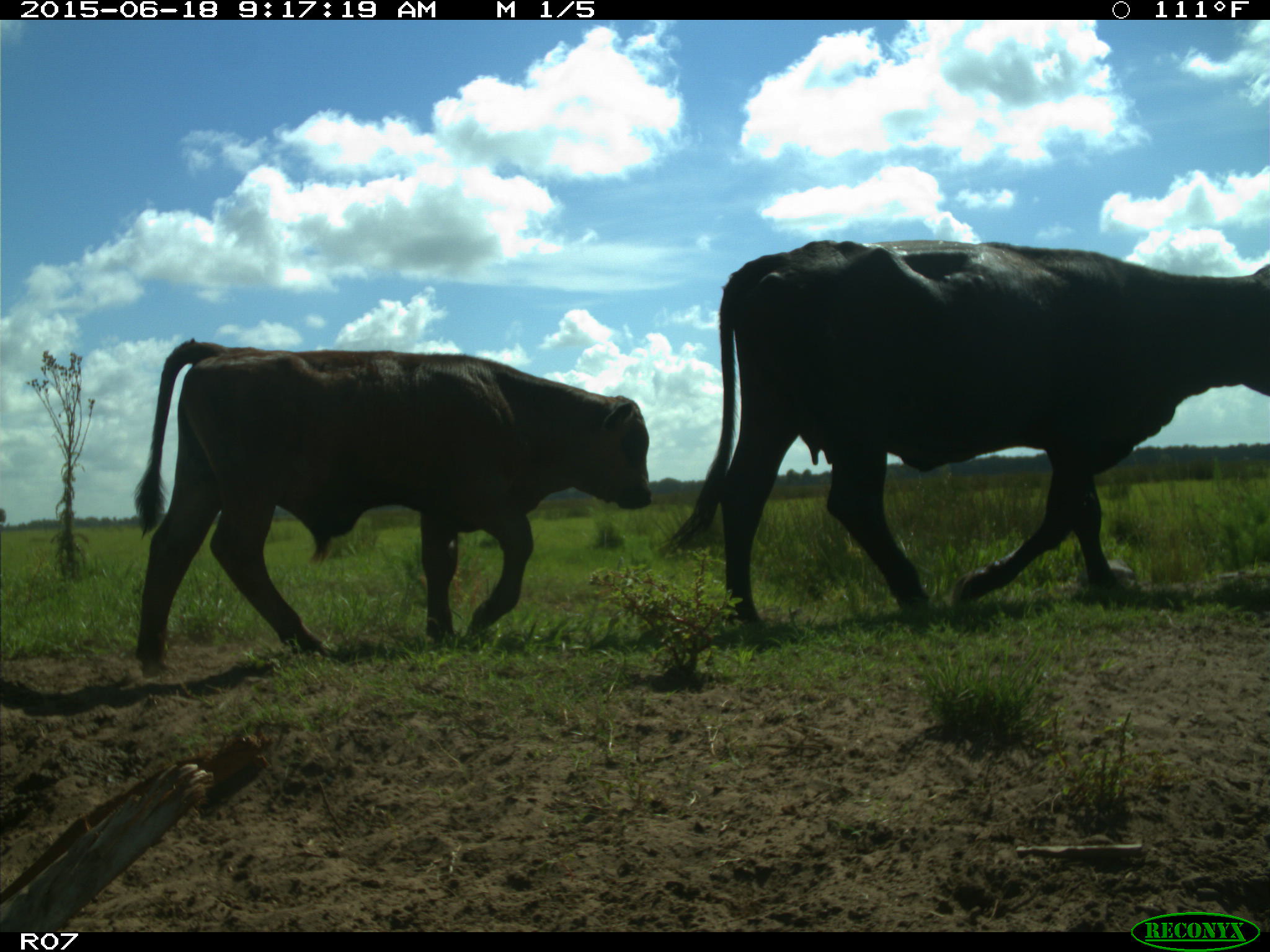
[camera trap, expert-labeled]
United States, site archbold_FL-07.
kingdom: Animalia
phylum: Chordata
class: Mammalia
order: Artiodactyla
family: Bovidae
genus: Bos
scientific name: Bos taurus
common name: domestic cow